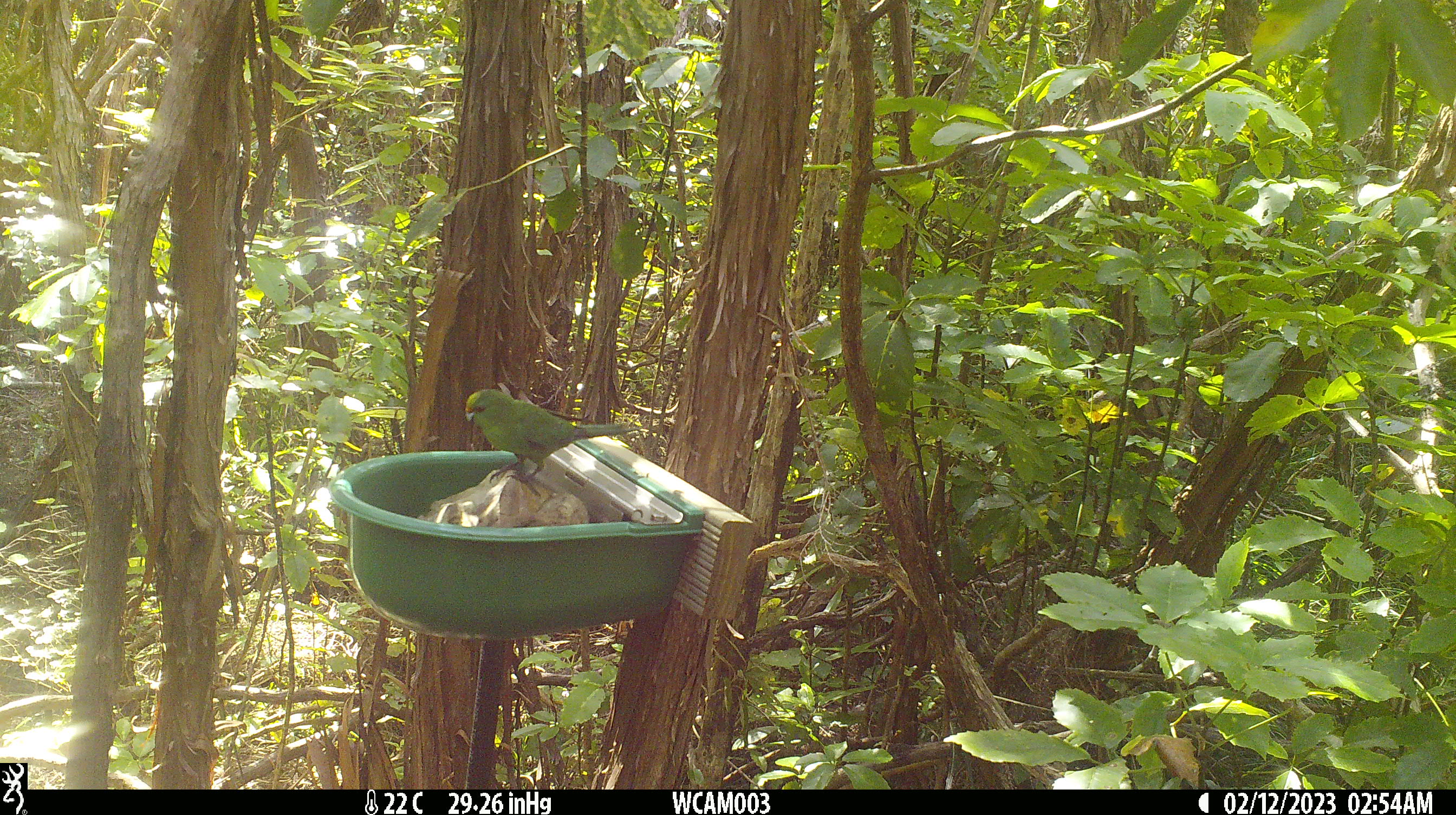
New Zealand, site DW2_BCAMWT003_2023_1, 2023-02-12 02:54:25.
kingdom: Animalia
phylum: Chordata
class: Aves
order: Psittaciformes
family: Psittaculidae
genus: Cyanoramphus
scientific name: Cyanoramphus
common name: parakeet